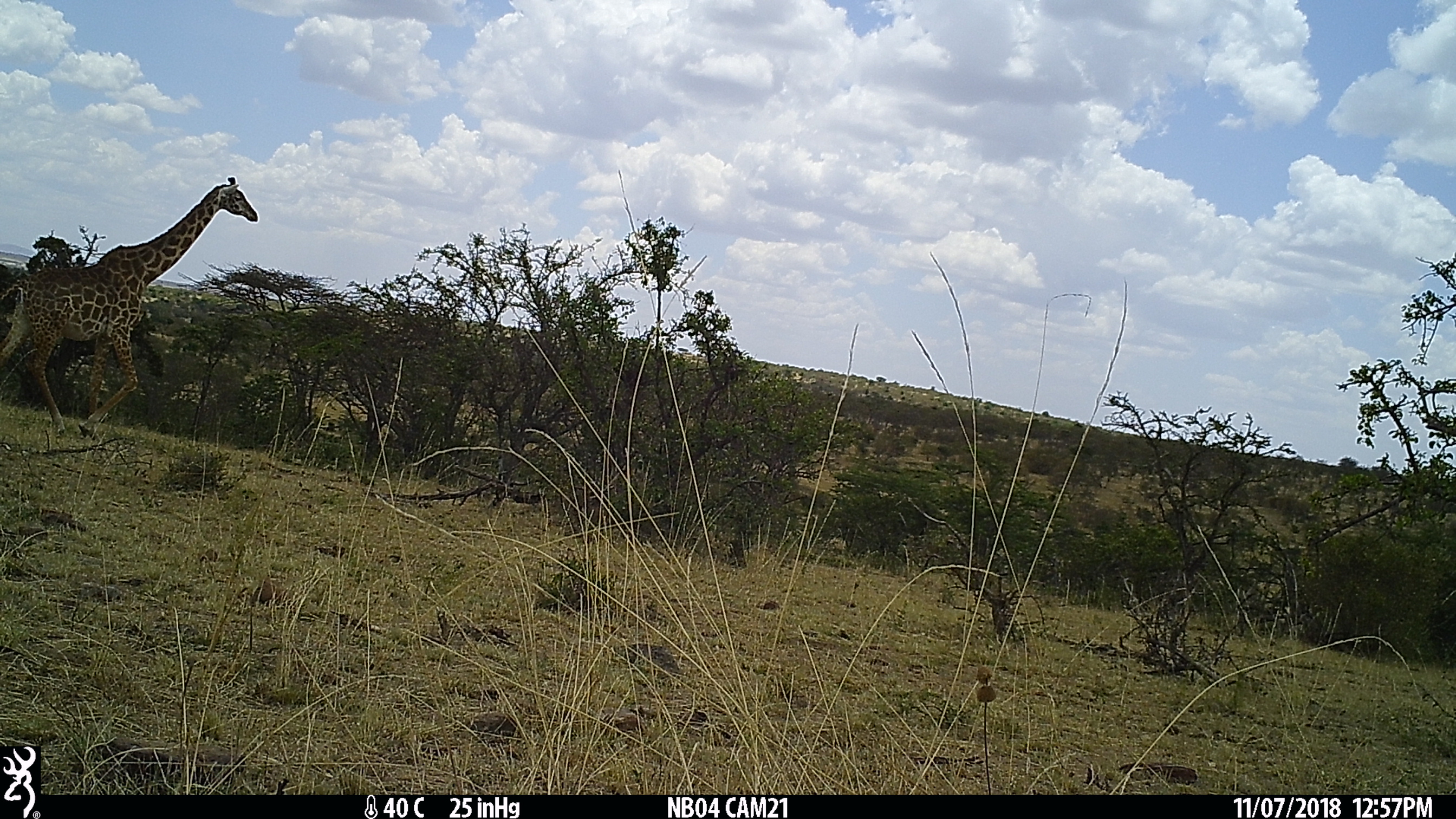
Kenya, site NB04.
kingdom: Animalia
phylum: Chordata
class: Mammalia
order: Artiodactyla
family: Giraffidae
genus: Giraffa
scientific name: Giraffa camelopardalis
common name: northern giraffe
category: giraffe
Giraffe (northern giraffe) (Giraffa camelopardalis).